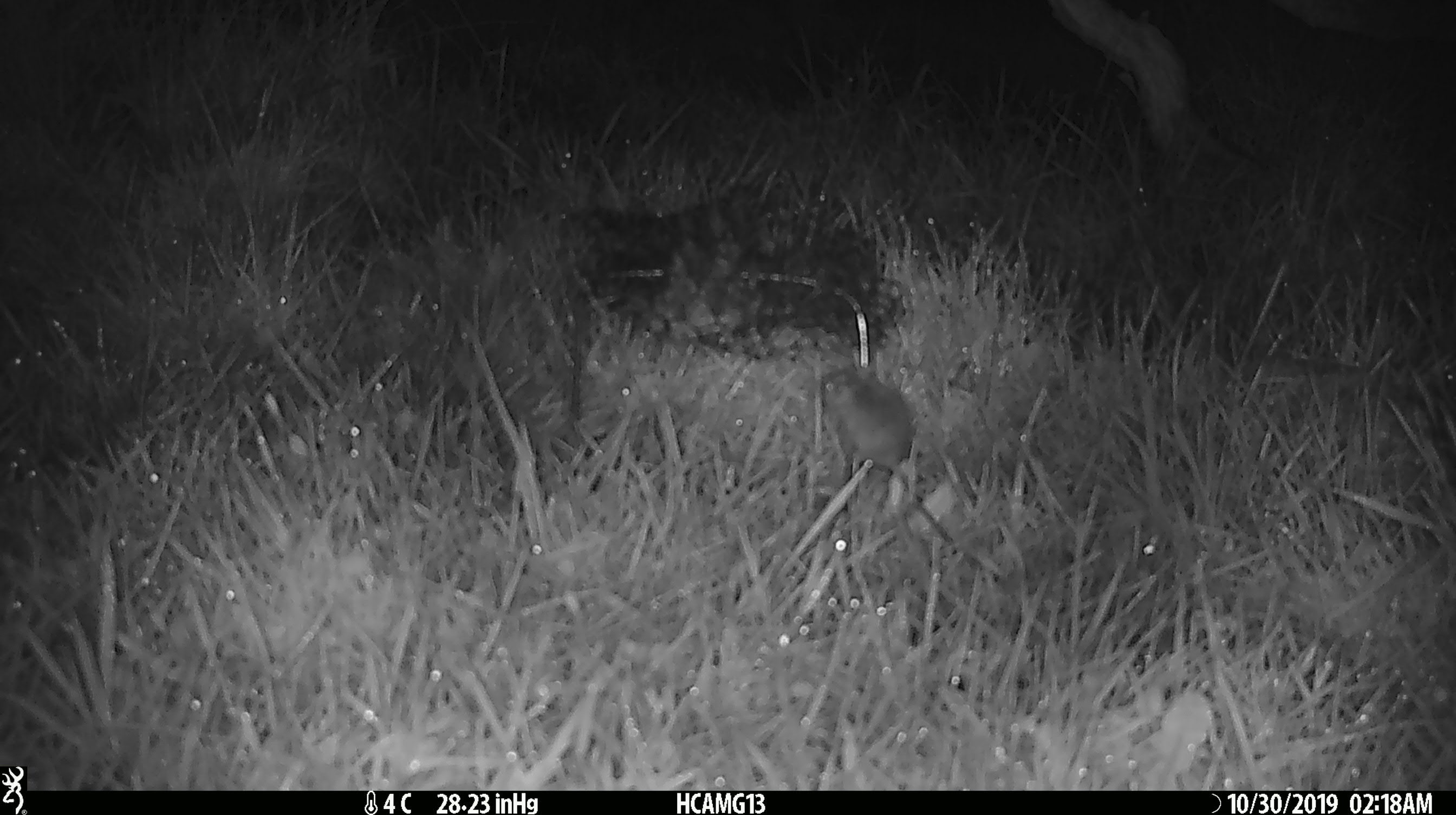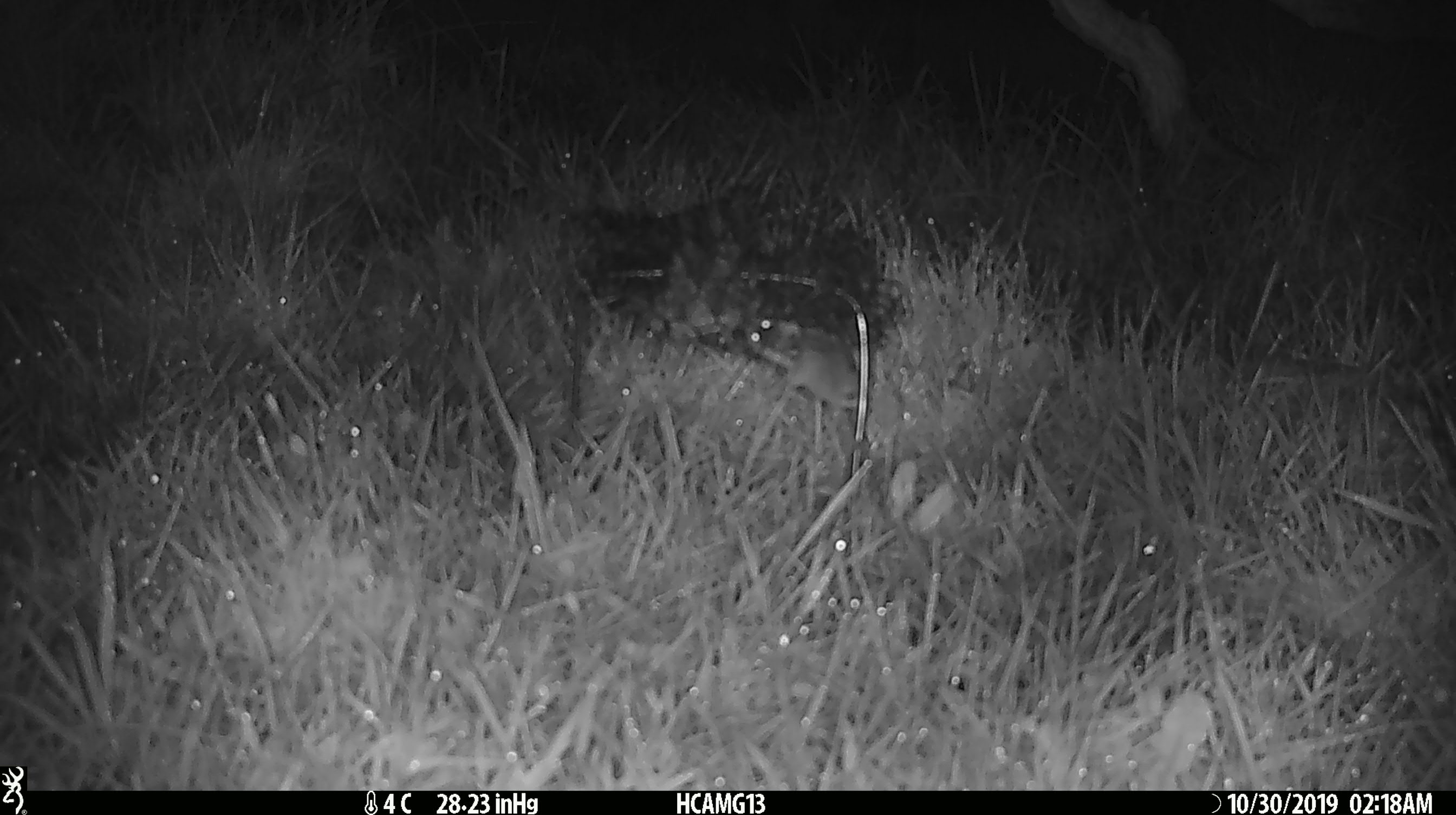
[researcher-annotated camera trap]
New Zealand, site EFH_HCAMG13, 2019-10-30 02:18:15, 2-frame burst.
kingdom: Animalia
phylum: Chordata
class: Mammalia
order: Rodentia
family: Muridae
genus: Mus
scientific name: Mus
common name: mouse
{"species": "mouse (Mus)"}